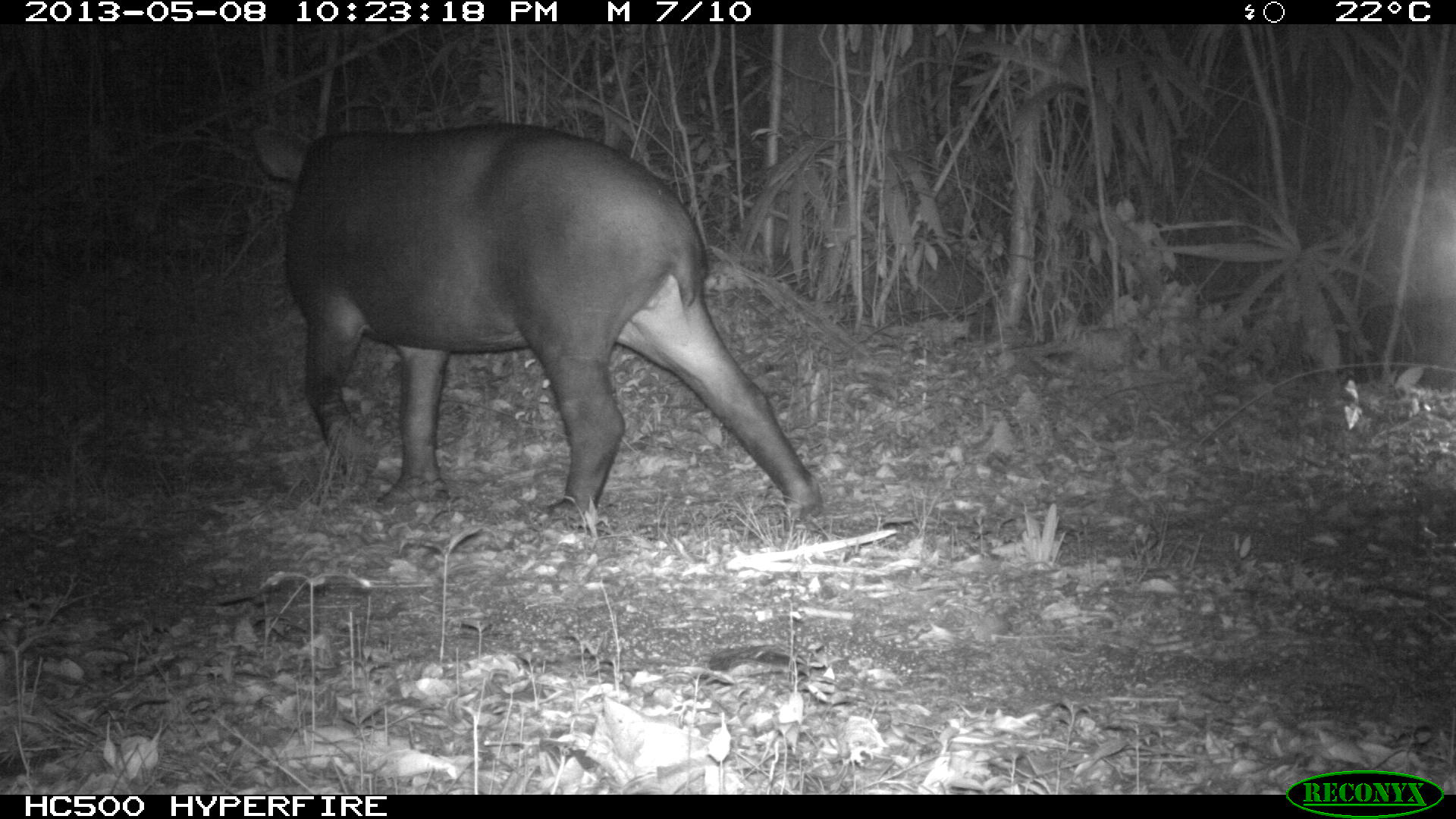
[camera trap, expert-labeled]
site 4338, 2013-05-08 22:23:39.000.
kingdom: Animalia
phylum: Chordata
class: Mammalia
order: Perissodactyla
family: Tapiridae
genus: Tapirus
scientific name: Tapirus bairdii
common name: baird's tapir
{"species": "Tapirus bairdii (baird's tapir)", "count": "1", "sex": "female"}